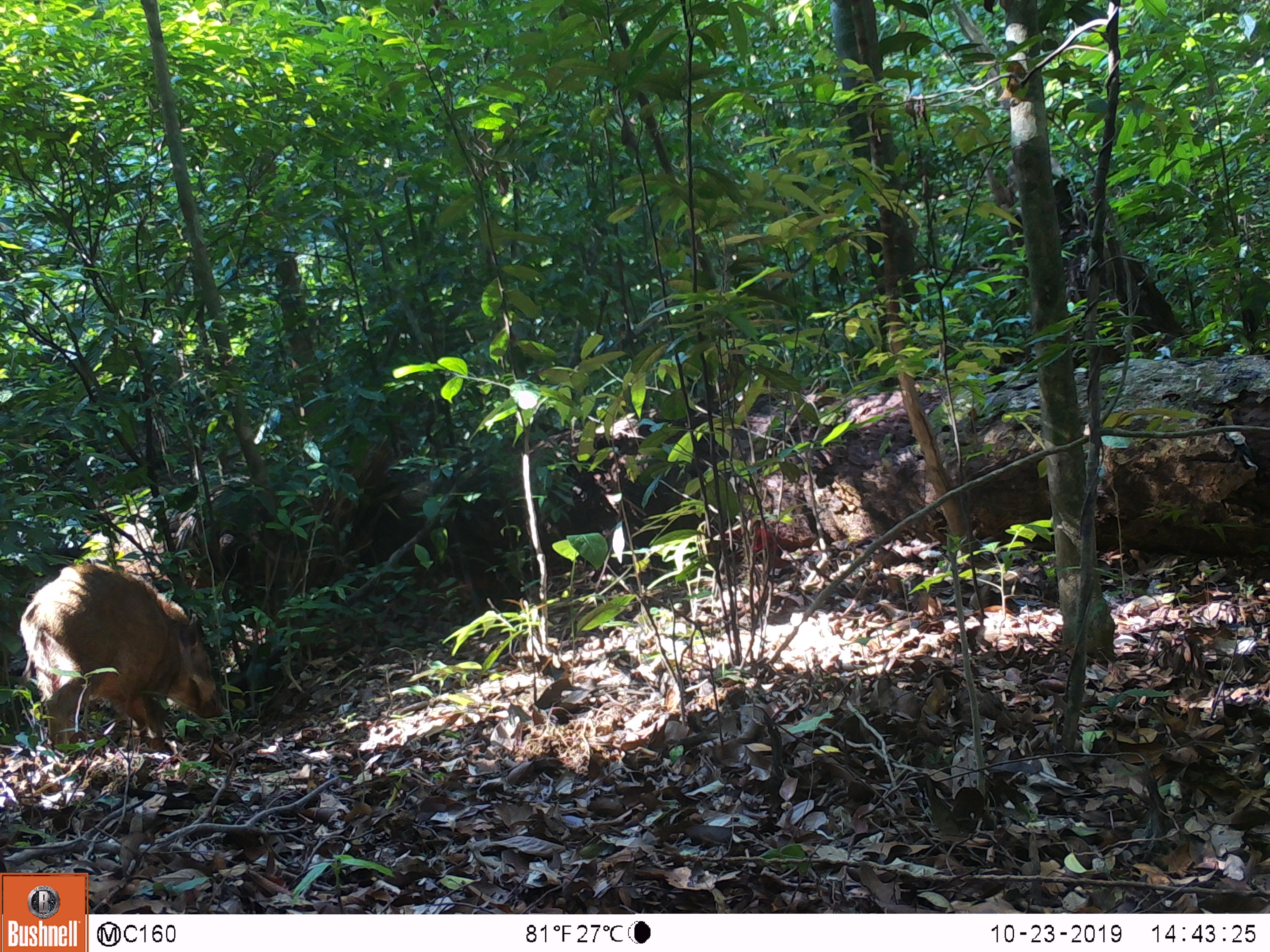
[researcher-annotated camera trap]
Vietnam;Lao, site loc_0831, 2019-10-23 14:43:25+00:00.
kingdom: Animalia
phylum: Chordata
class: Mammalia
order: Artiodactyla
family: Suidae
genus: Sus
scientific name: Sus scrofa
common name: eurasian wild pig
Eurasian wild pig (Sus scrofa). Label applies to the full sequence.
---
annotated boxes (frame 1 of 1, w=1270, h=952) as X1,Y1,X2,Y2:
eurasian wild pig: 19,562,226,746